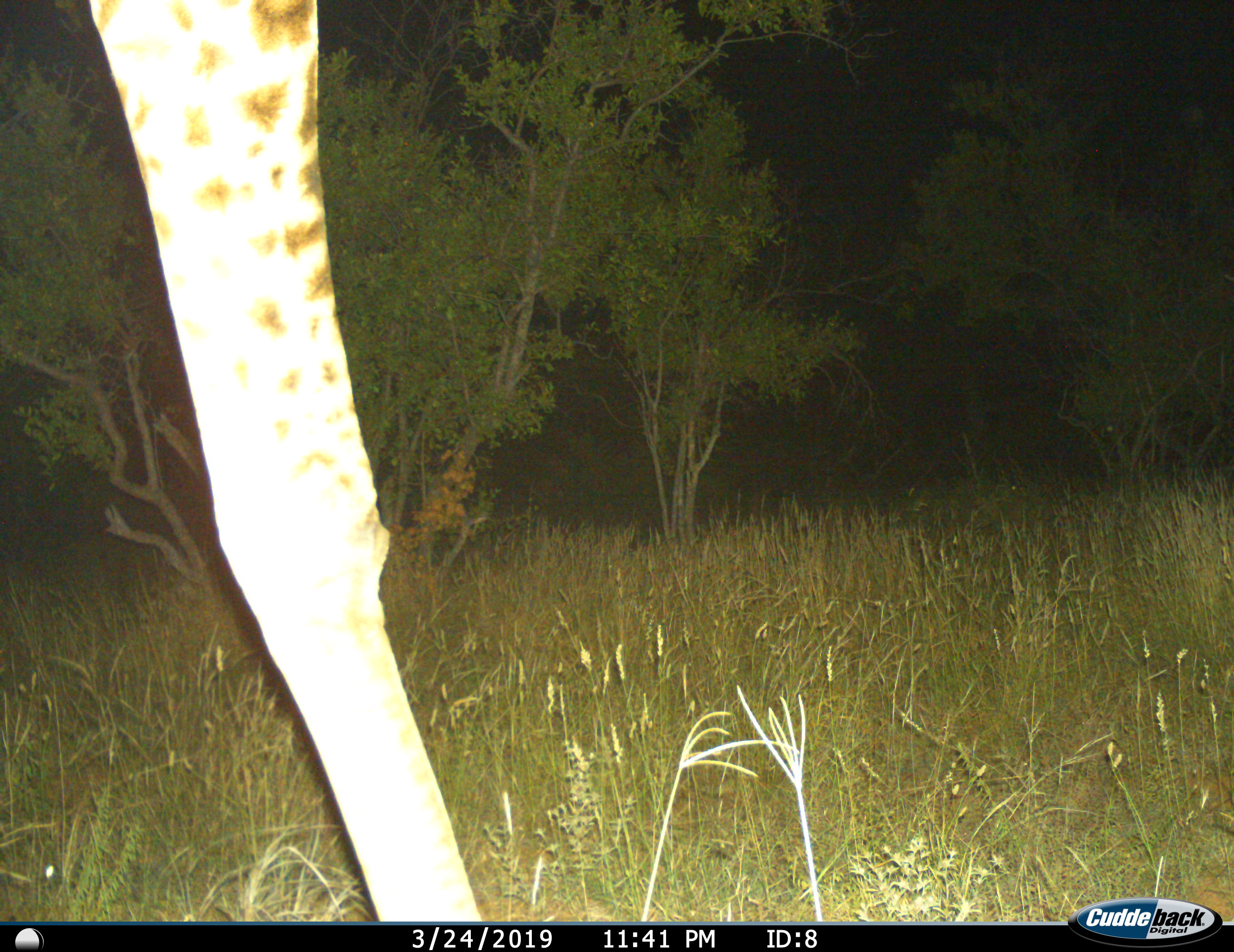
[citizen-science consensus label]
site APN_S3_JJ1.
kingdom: Animalia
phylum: Chordata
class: Mammalia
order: Artiodactyla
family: Giraffidae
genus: Giraffa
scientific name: Giraffa camelopardalis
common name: giraffe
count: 1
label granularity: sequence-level